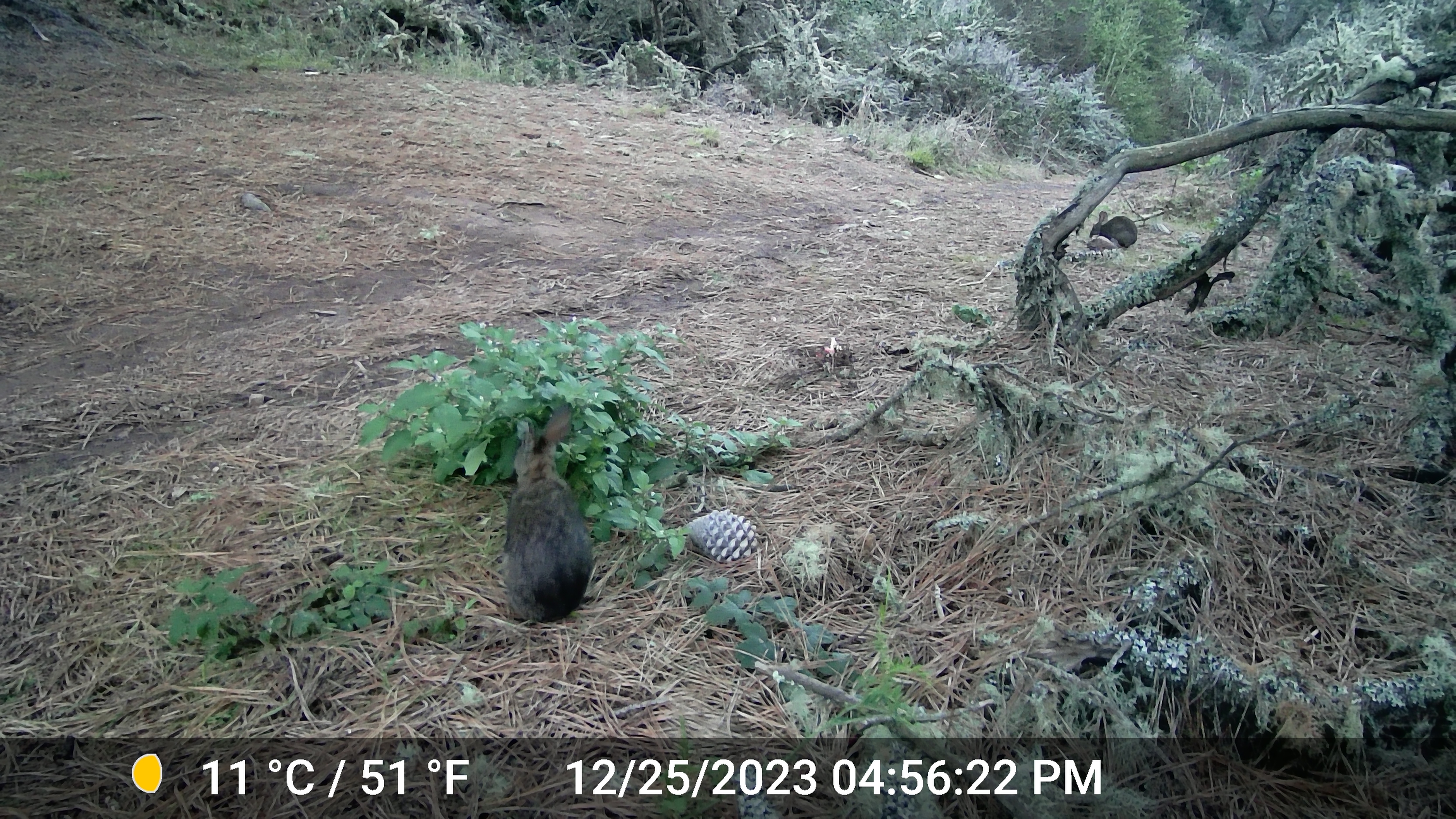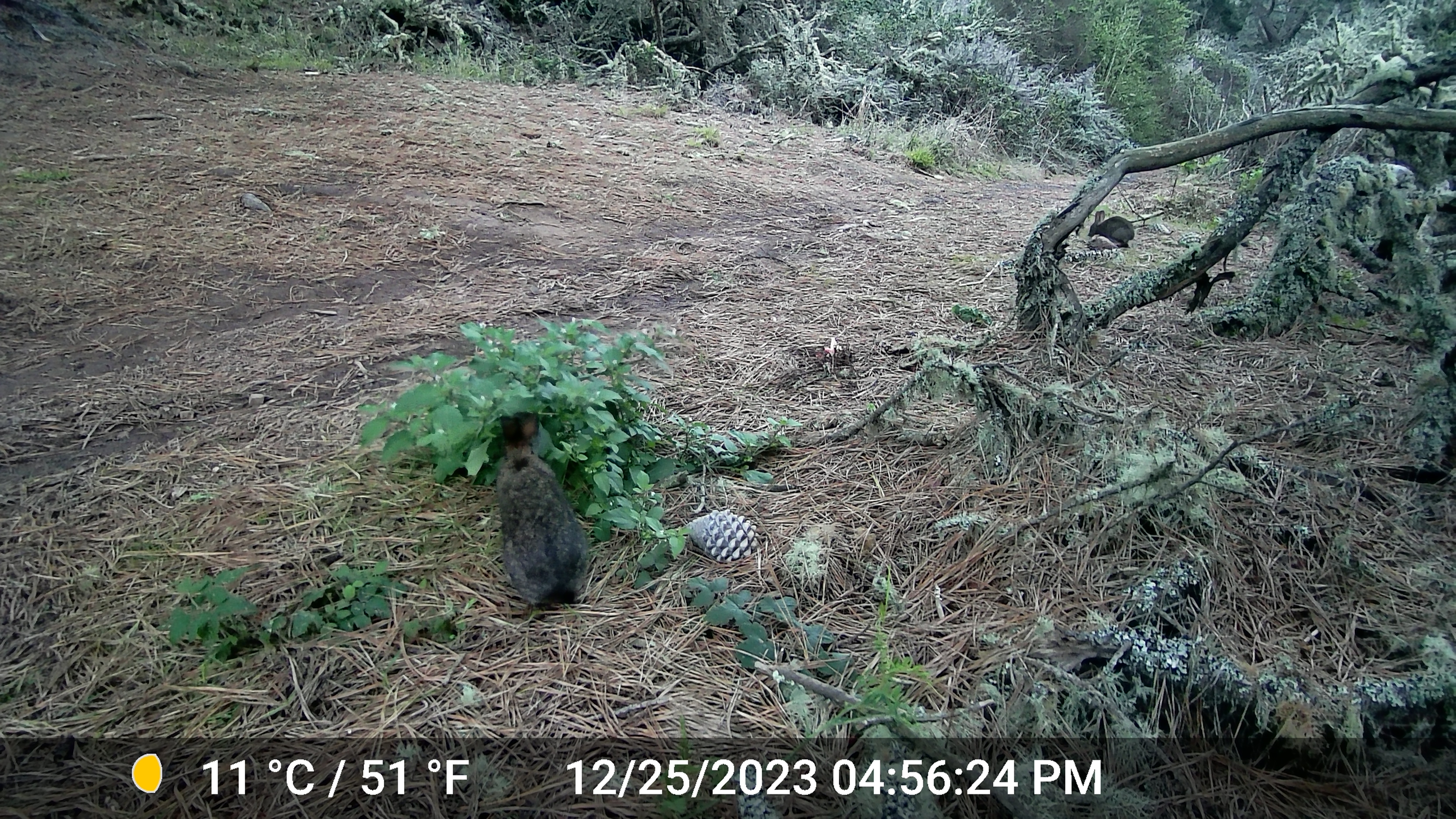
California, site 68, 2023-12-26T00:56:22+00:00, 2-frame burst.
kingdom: Animalia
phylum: Chordata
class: Mammalia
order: Lagomorpha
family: Leporidae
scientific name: Leporidae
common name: rabbit